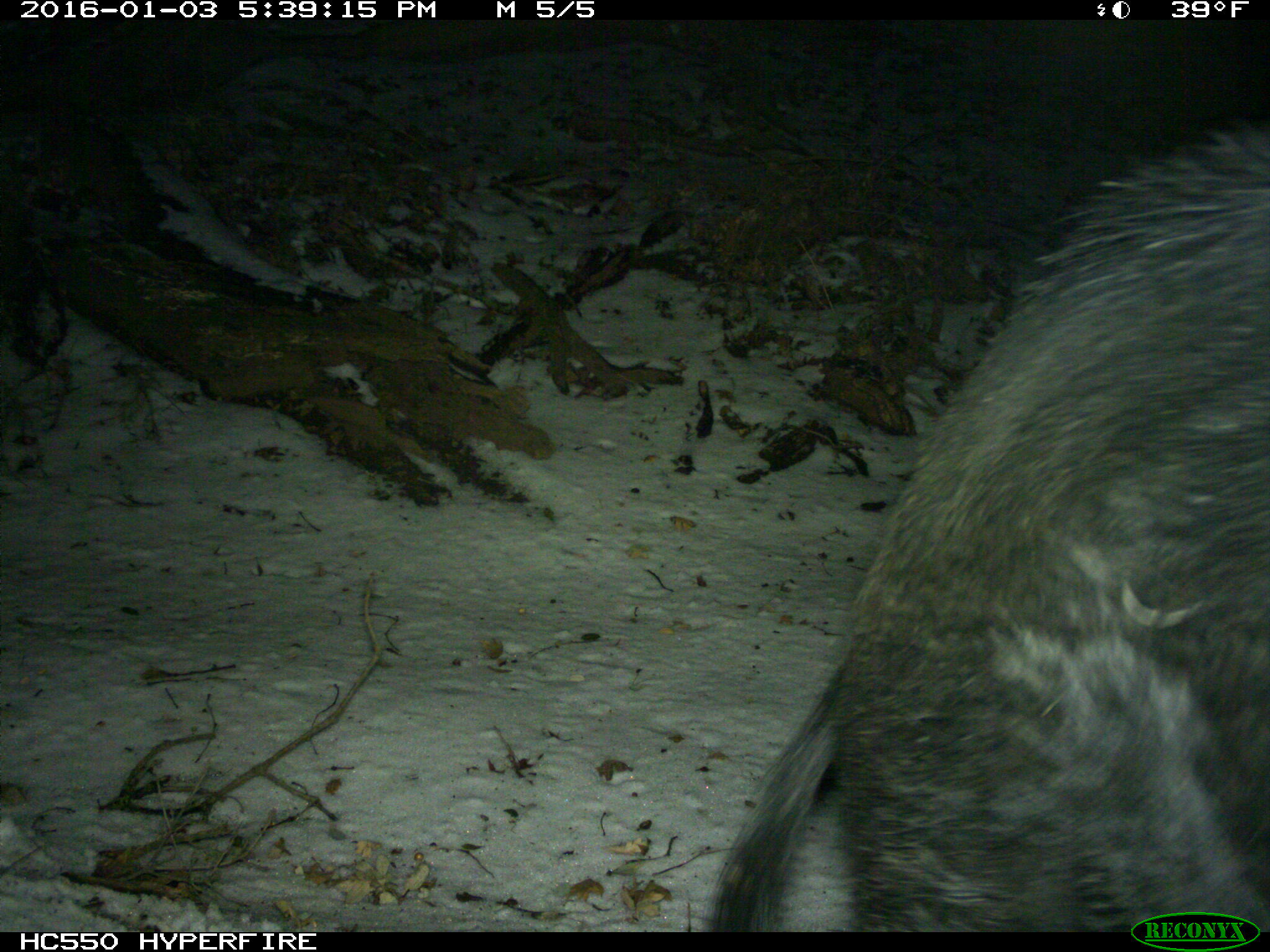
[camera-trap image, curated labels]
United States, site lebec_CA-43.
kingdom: Animalia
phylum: Chordata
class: Mammalia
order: Artiodactyla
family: Suidae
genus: Sus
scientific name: Sus scrofa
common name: wild boar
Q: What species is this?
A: Sus scrofa (wild boar).